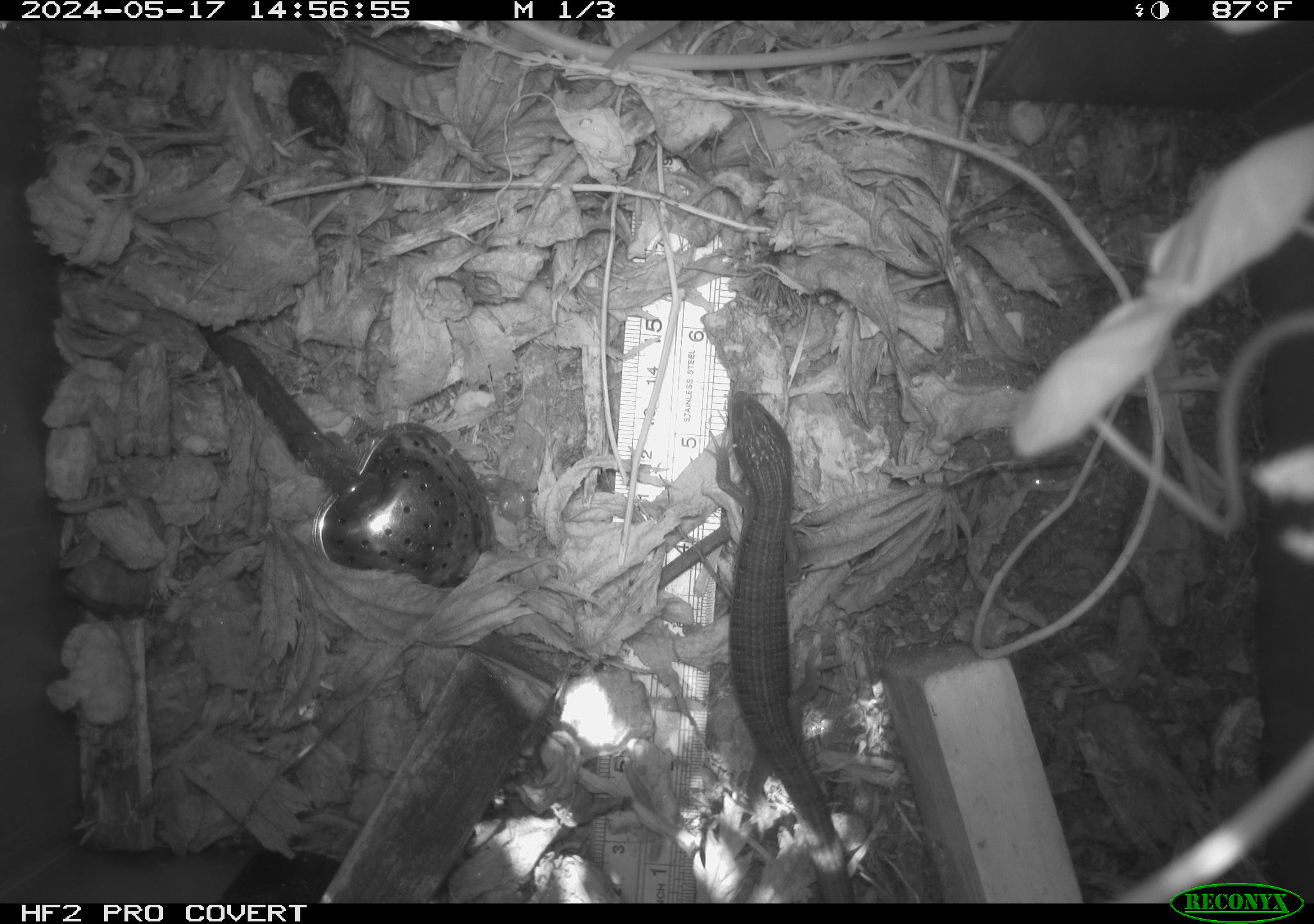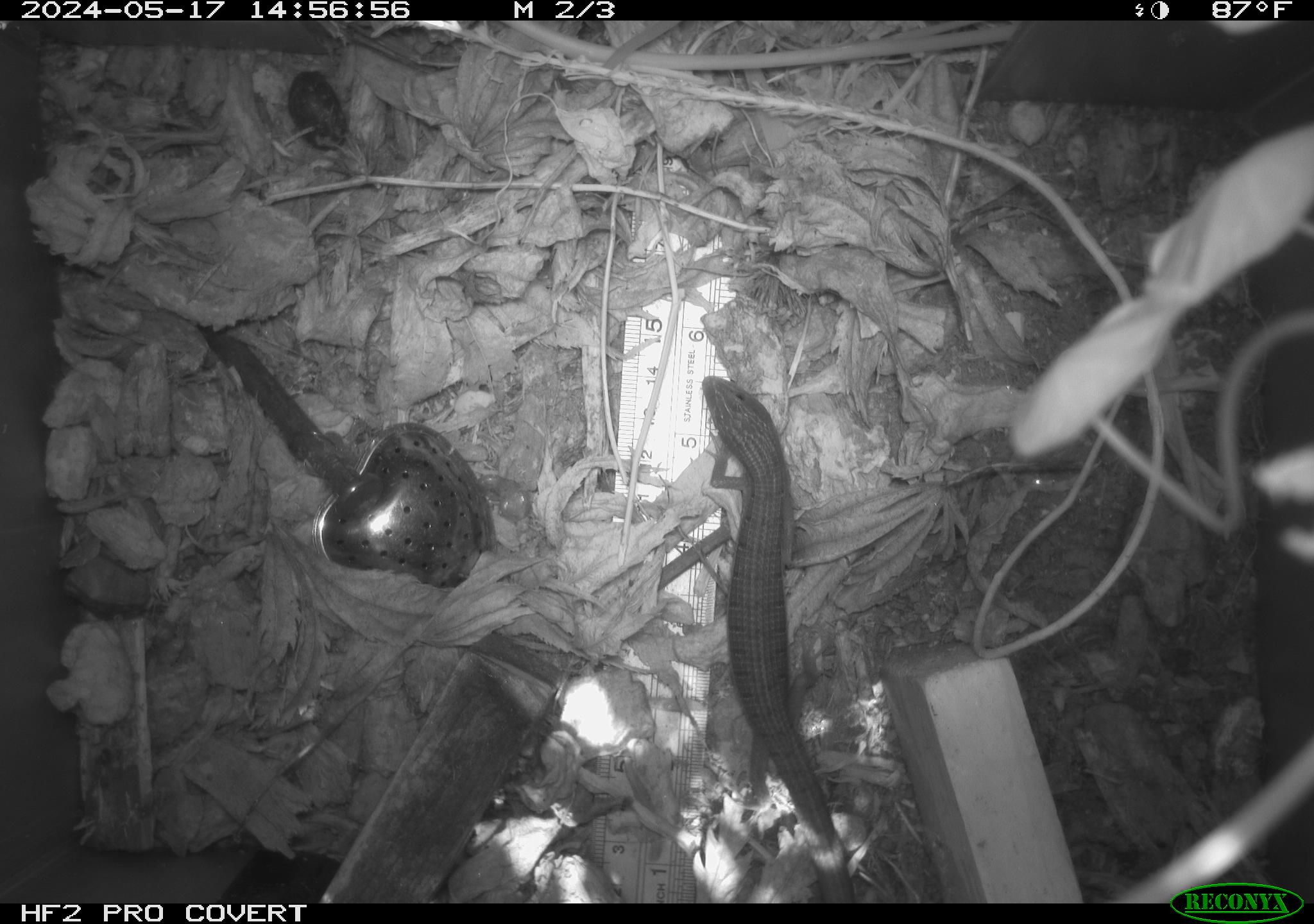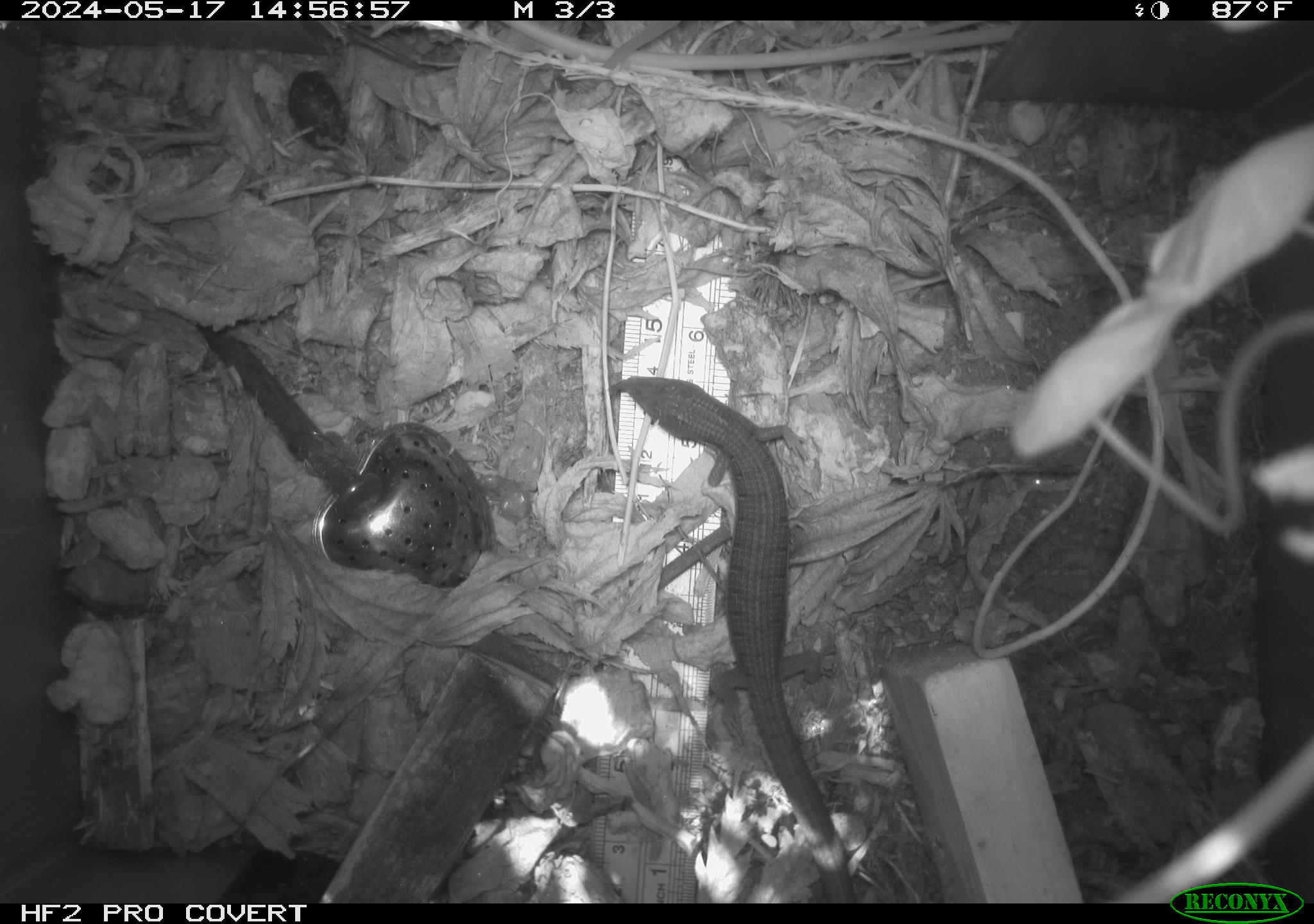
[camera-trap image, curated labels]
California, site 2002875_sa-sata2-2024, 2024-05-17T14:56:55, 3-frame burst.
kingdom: Animalia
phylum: Chordata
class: Reptilia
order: Squamata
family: Anguidae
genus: Elgaria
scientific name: Elgaria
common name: alligator lizards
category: elgaria species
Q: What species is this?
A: Elgaria species (alligator lizards) (Elgaria).